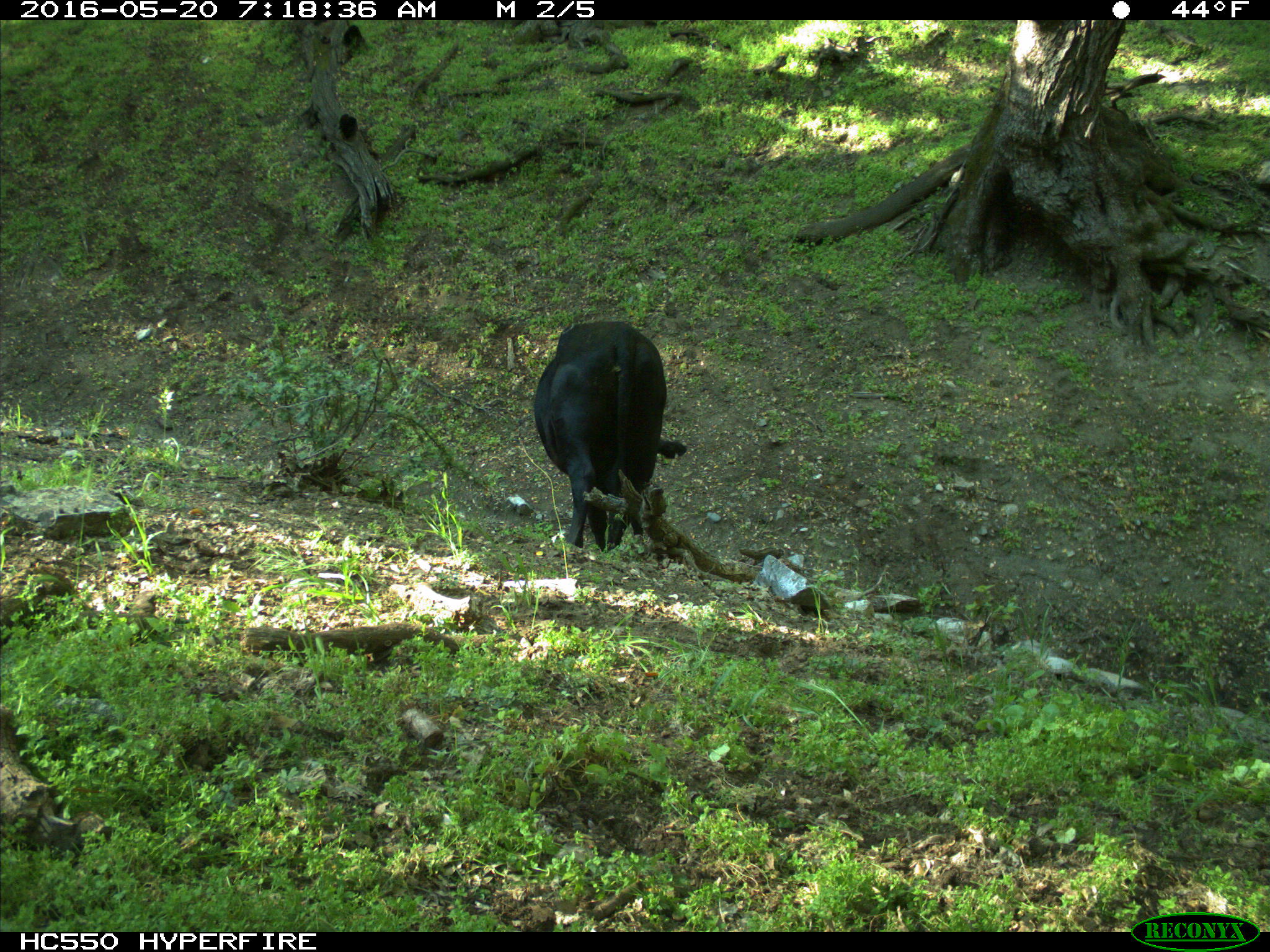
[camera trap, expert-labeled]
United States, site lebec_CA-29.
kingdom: Animalia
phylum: Chordata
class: Mammalia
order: Artiodactyla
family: Bovidae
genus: Bos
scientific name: Bos taurus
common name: domestic cow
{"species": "Bos taurus (domestic cow)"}